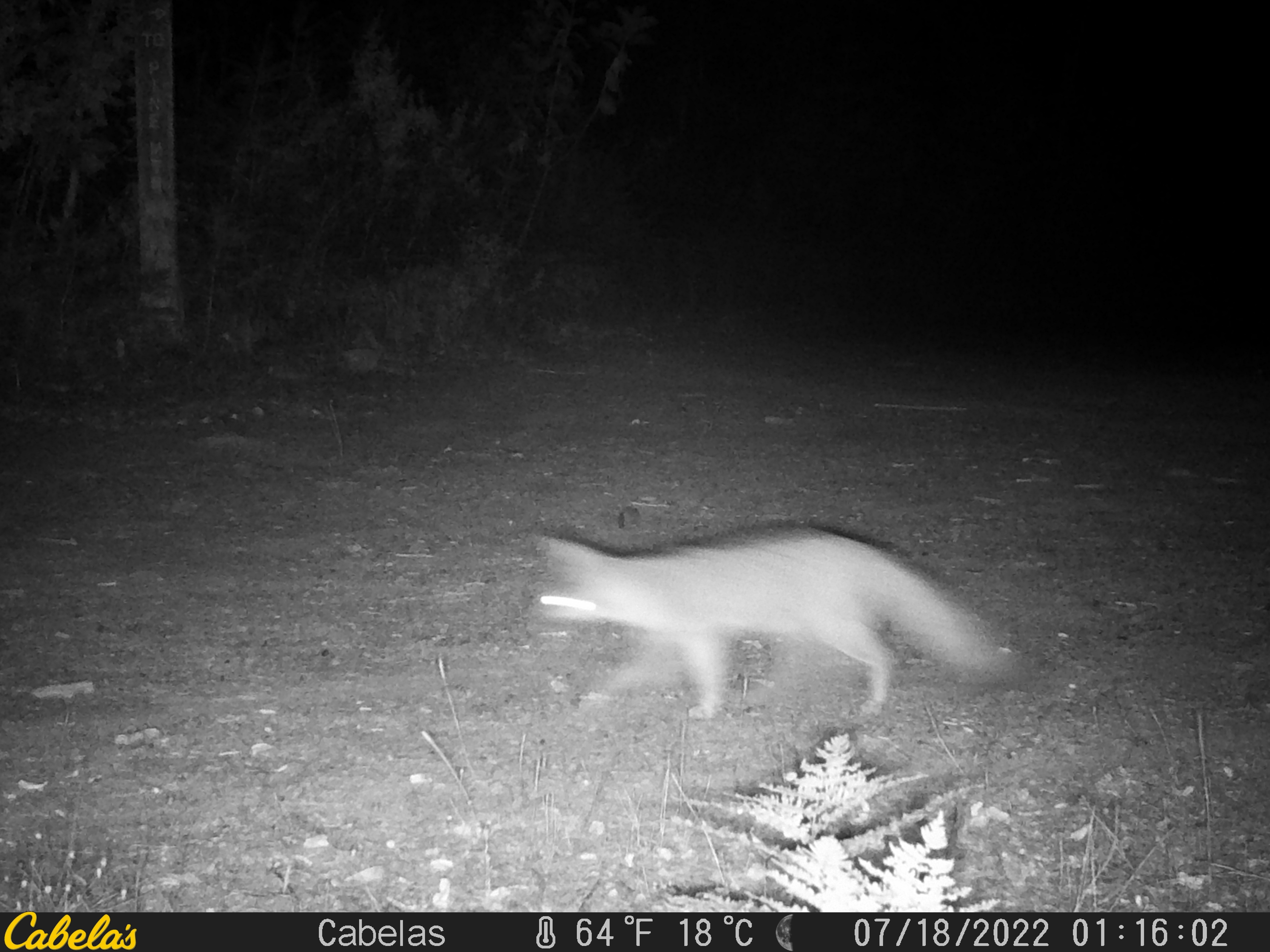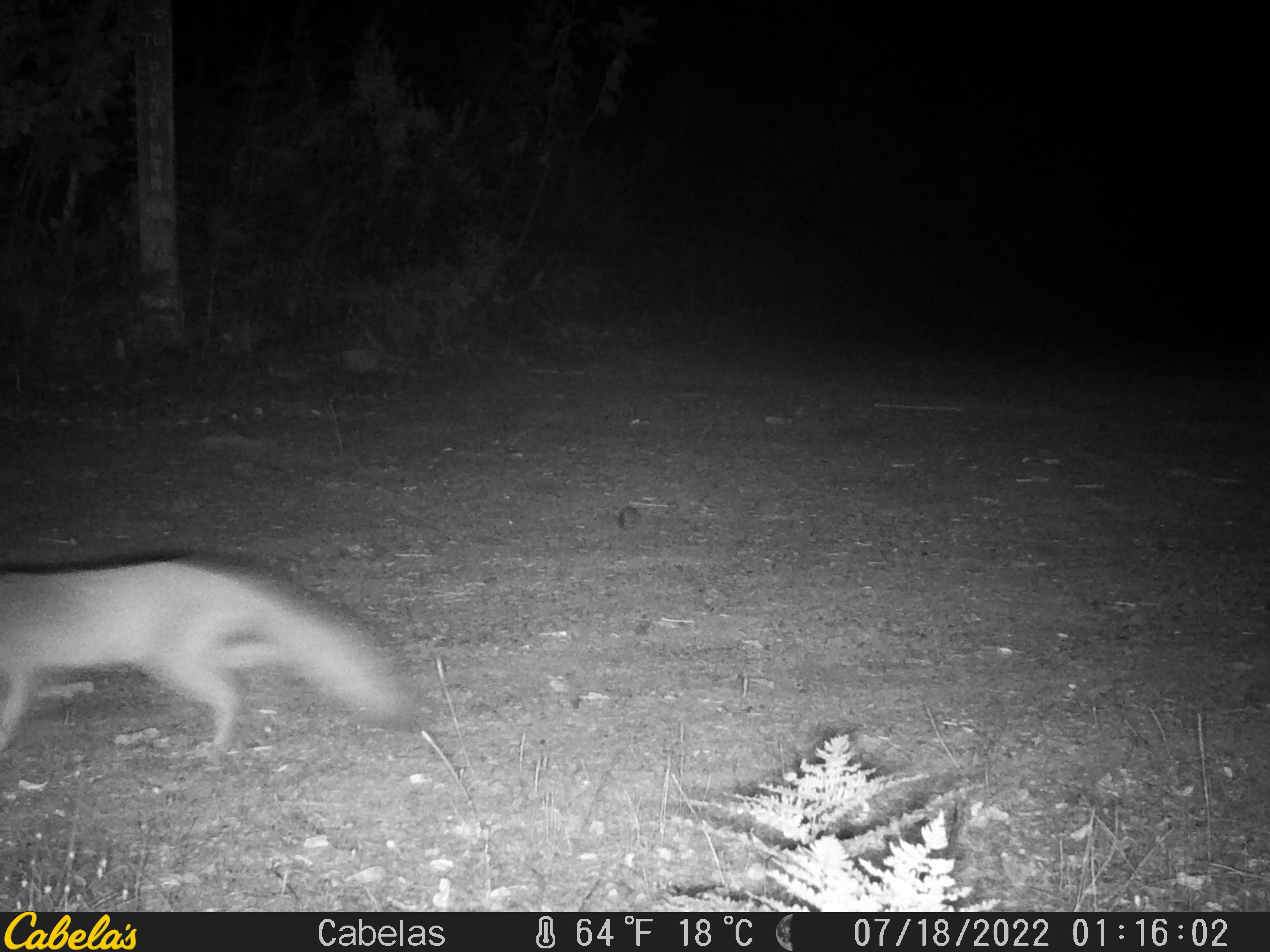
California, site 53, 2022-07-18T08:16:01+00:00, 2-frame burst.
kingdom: Animalia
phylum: Chordata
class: Mammalia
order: Carnivora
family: Canidae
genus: Urocyon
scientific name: Urocyon cinereoargenteus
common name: gray fox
Gray fox (Urocyon cinereoargenteus).